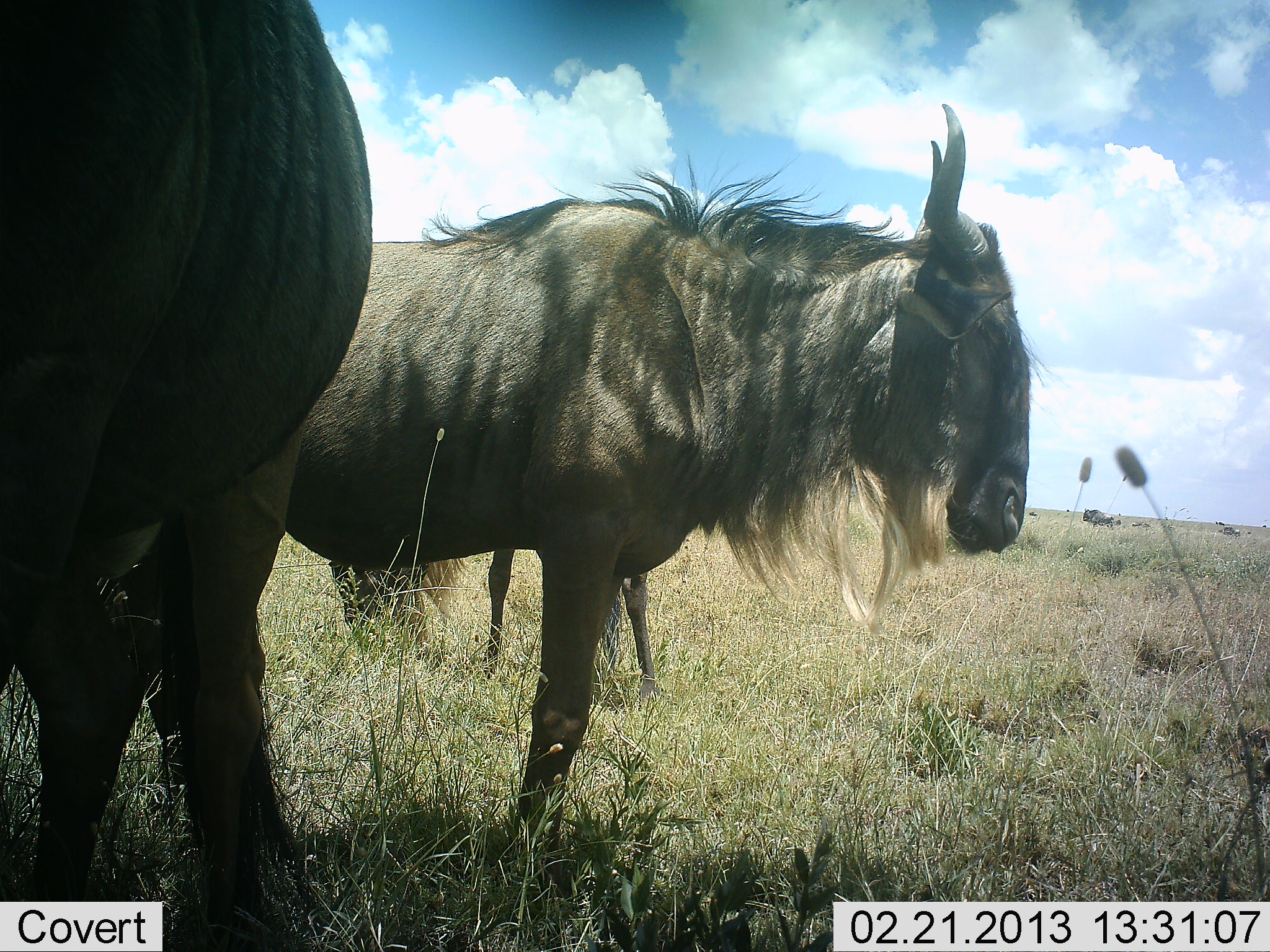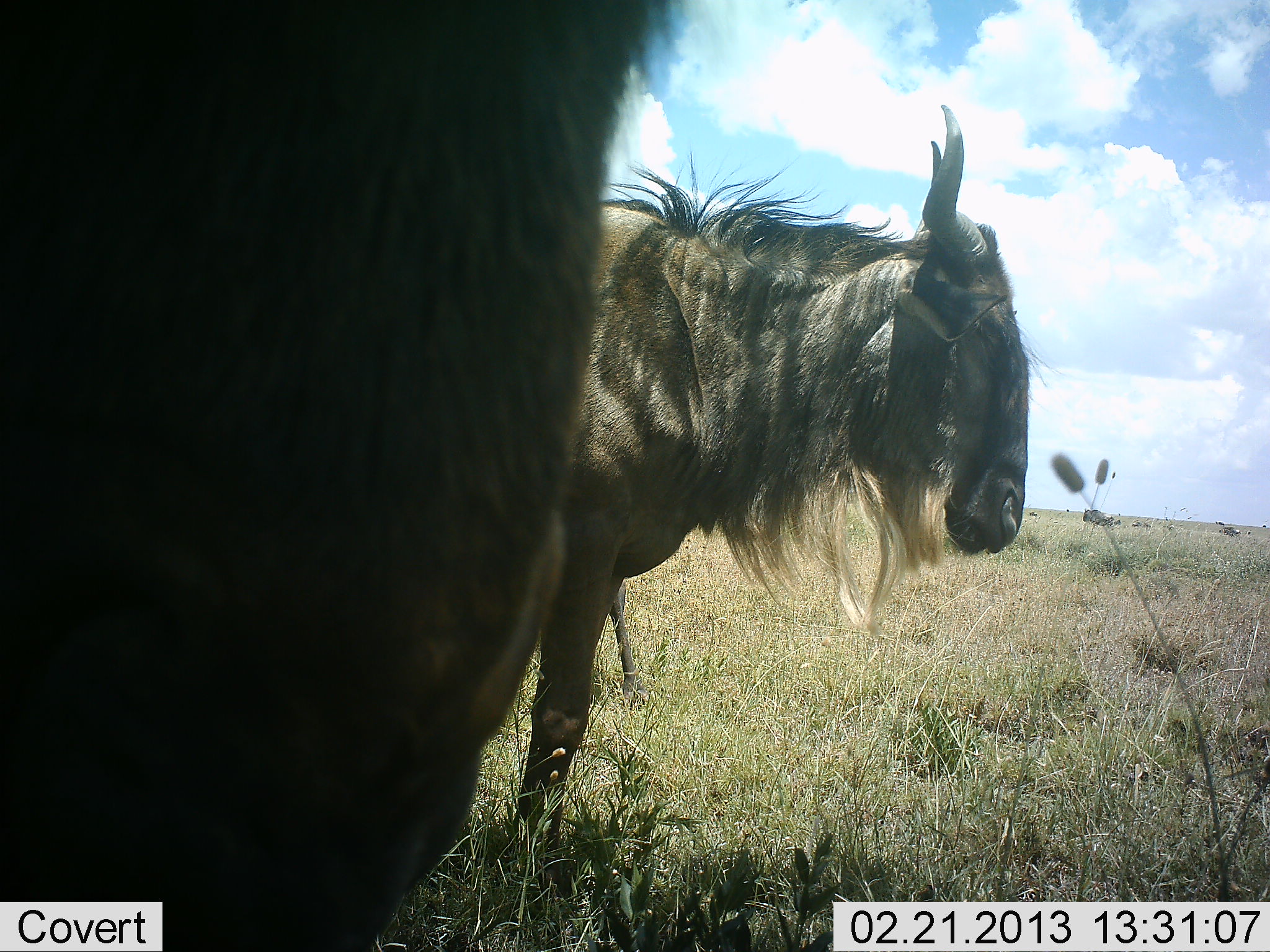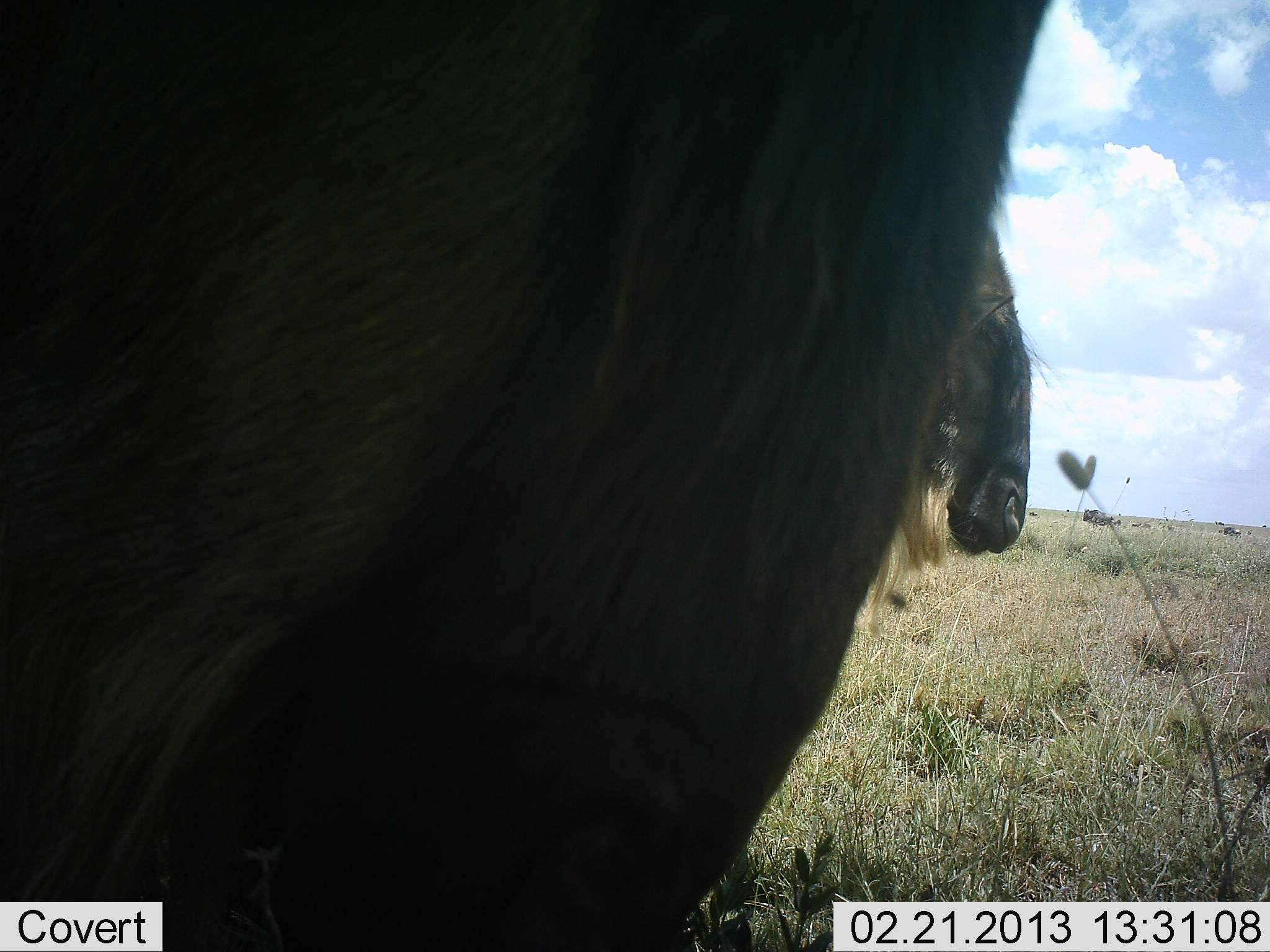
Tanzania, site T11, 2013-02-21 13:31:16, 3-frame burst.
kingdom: Animalia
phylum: Chordata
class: Mammalia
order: Artiodactyla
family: Bovidae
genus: Connochaetes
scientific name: Connochaetes taurinus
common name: blue wildebeest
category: wildebeest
Wildebeest (blue wildebeest) (Connochaetes taurinus), count 3. Behavior (volunteer vote fractions): standing 65%, resting 10%, moving 45%, interacting 0%. Young present (vote fraction): 0%. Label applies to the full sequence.